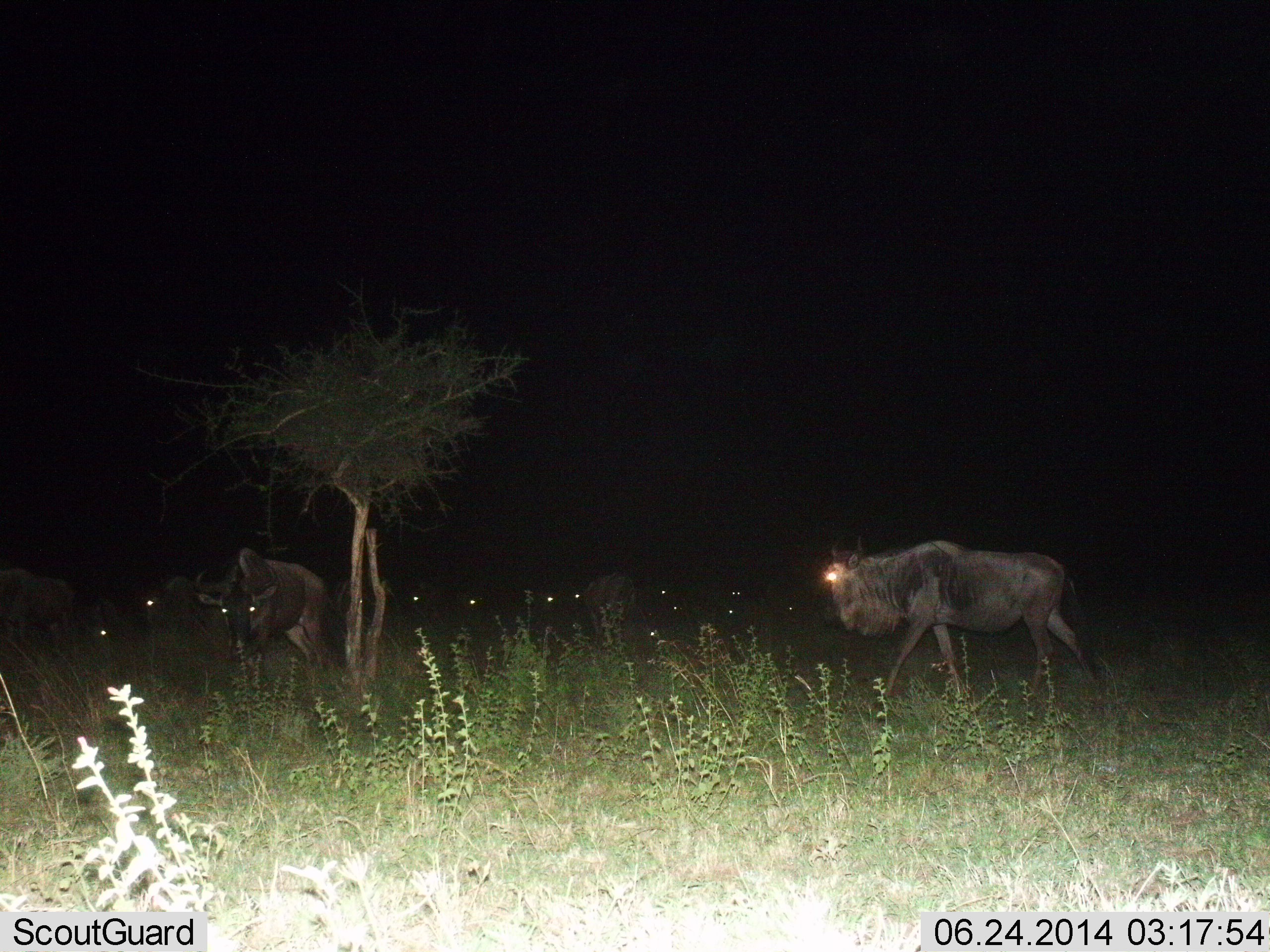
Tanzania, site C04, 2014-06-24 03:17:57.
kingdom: Animalia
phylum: Chordata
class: Mammalia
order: Artiodactyla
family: Bovidae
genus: Connochaetes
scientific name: Connochaetes taurinus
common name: blue wildebeest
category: wildebeest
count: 11-50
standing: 50%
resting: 0%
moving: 80%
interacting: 0%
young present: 0%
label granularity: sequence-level